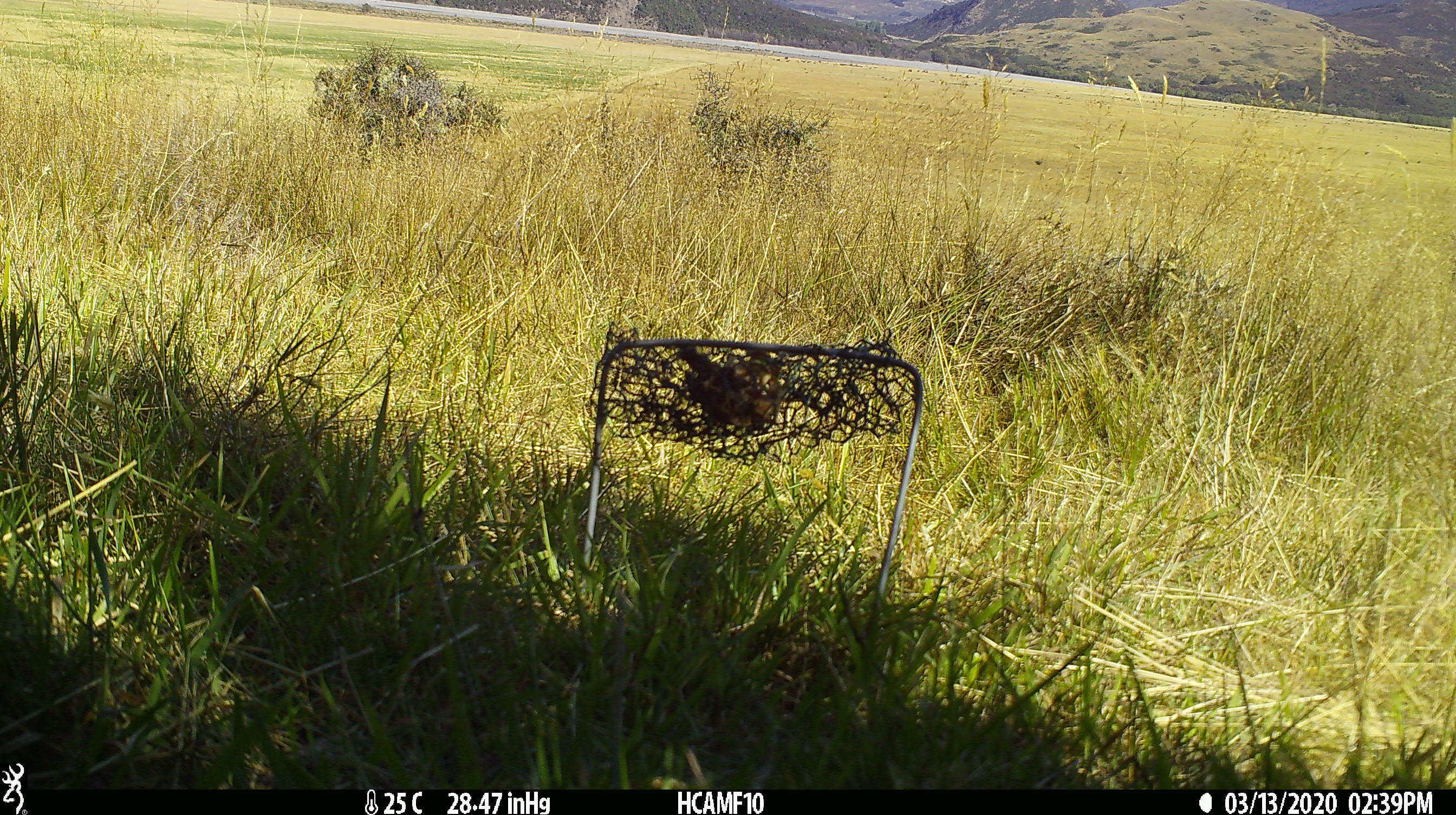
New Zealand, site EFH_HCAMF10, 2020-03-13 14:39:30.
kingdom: Animalia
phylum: Chordata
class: Mammalia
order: Rodentia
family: Muridae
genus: Rattus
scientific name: Rattus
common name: rat